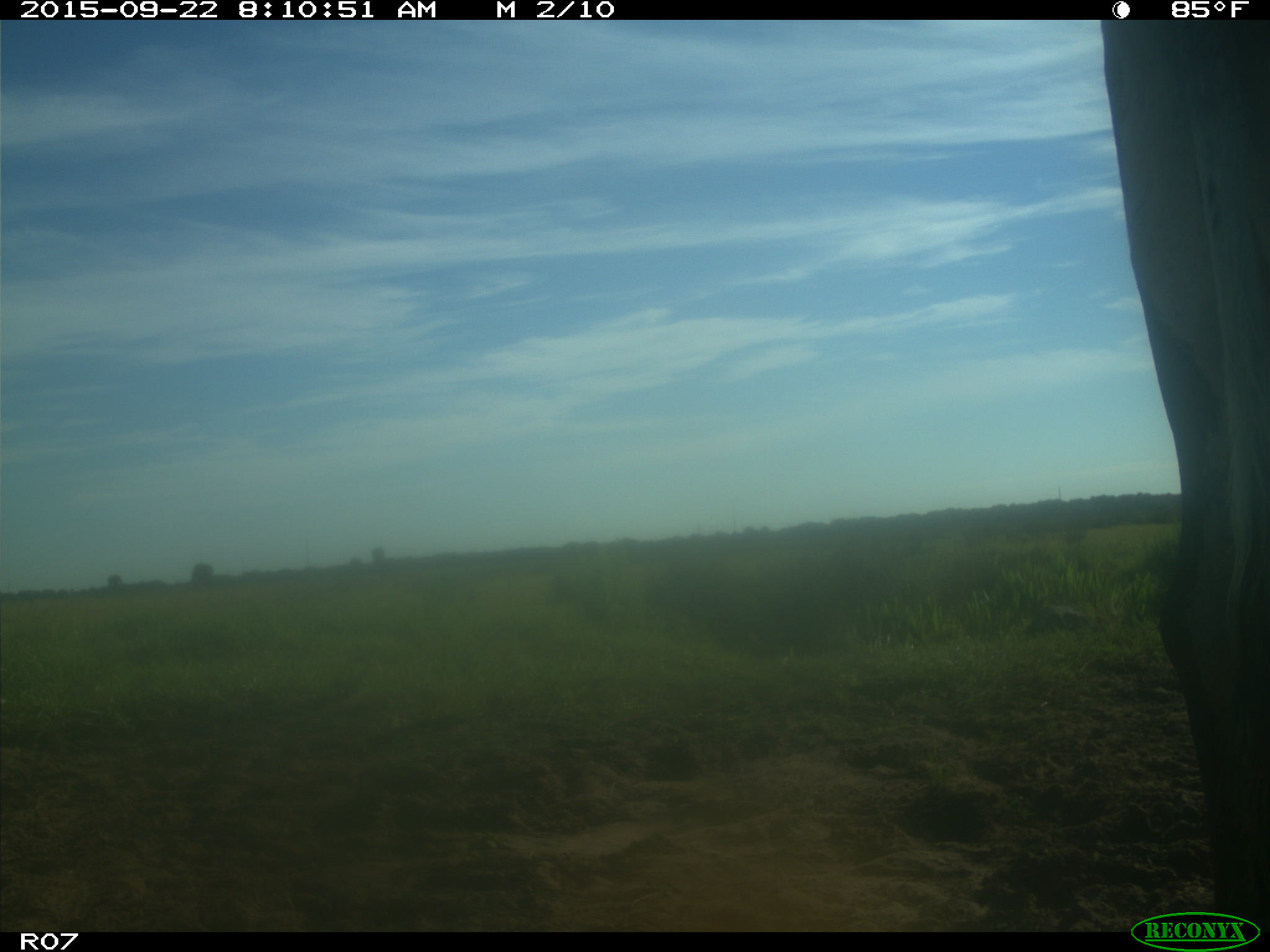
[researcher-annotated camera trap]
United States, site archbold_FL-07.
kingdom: Animalia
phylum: Chordata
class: Mammalia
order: Artiodactyla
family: Bovidae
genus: Bos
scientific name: Bos taurus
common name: domestic cow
Bos taurus (domestic cow).